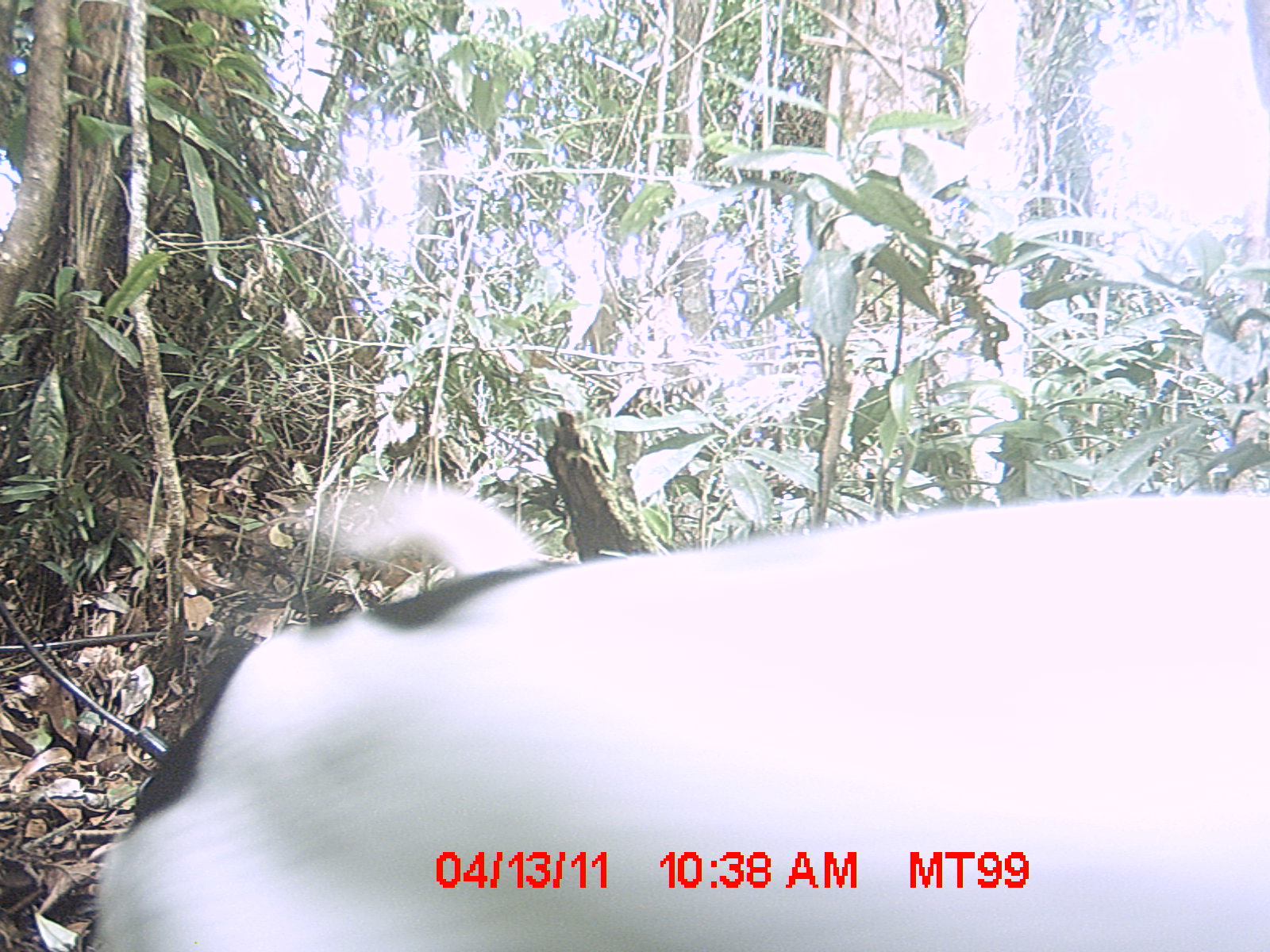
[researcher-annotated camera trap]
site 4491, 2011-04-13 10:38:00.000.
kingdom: Animalia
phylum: Chordata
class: Mammalia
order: Carnivora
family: Canidae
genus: Canis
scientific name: Canis familiaris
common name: domestic dog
Canis familiaris (domestic dog), count 2.